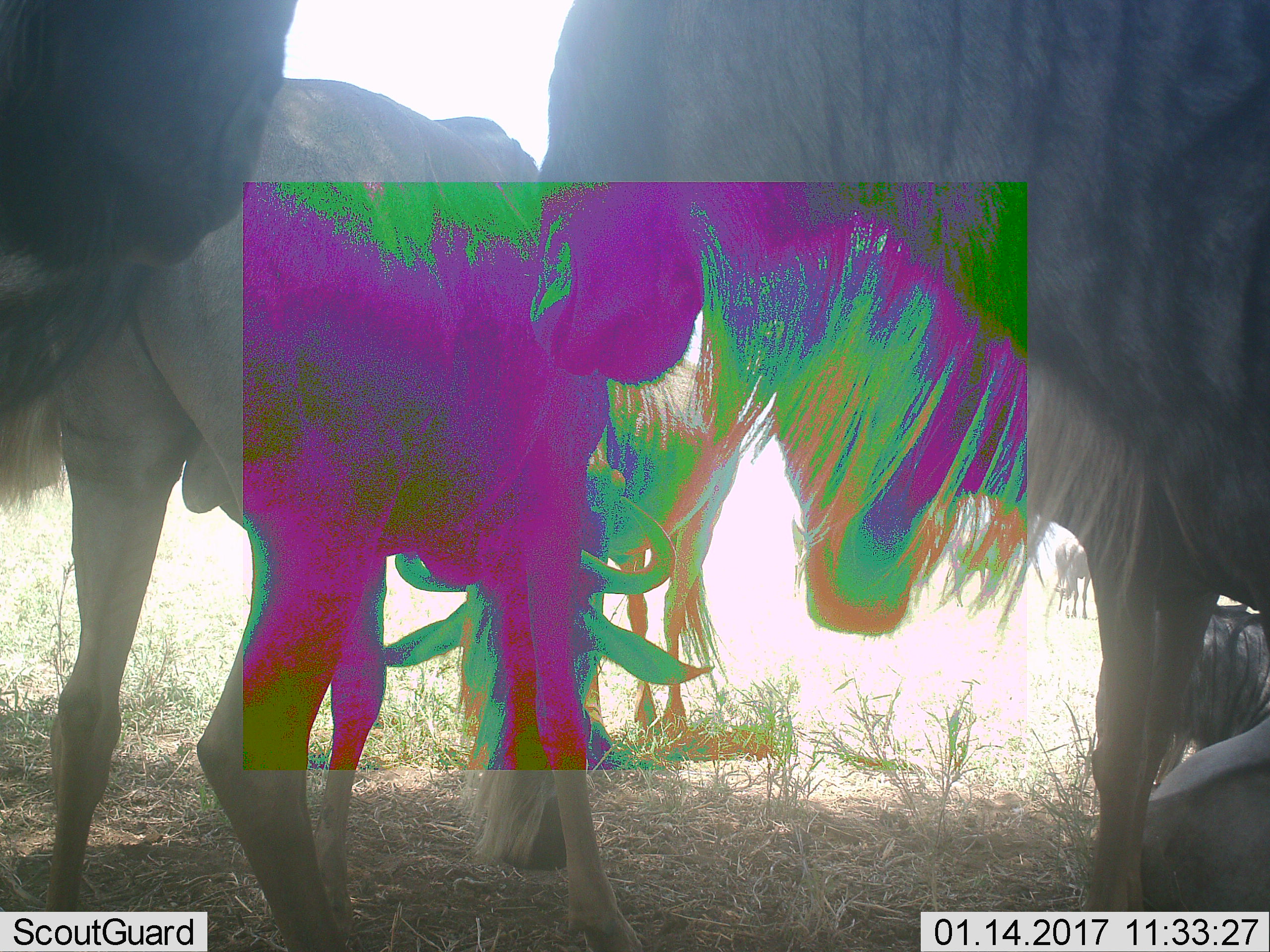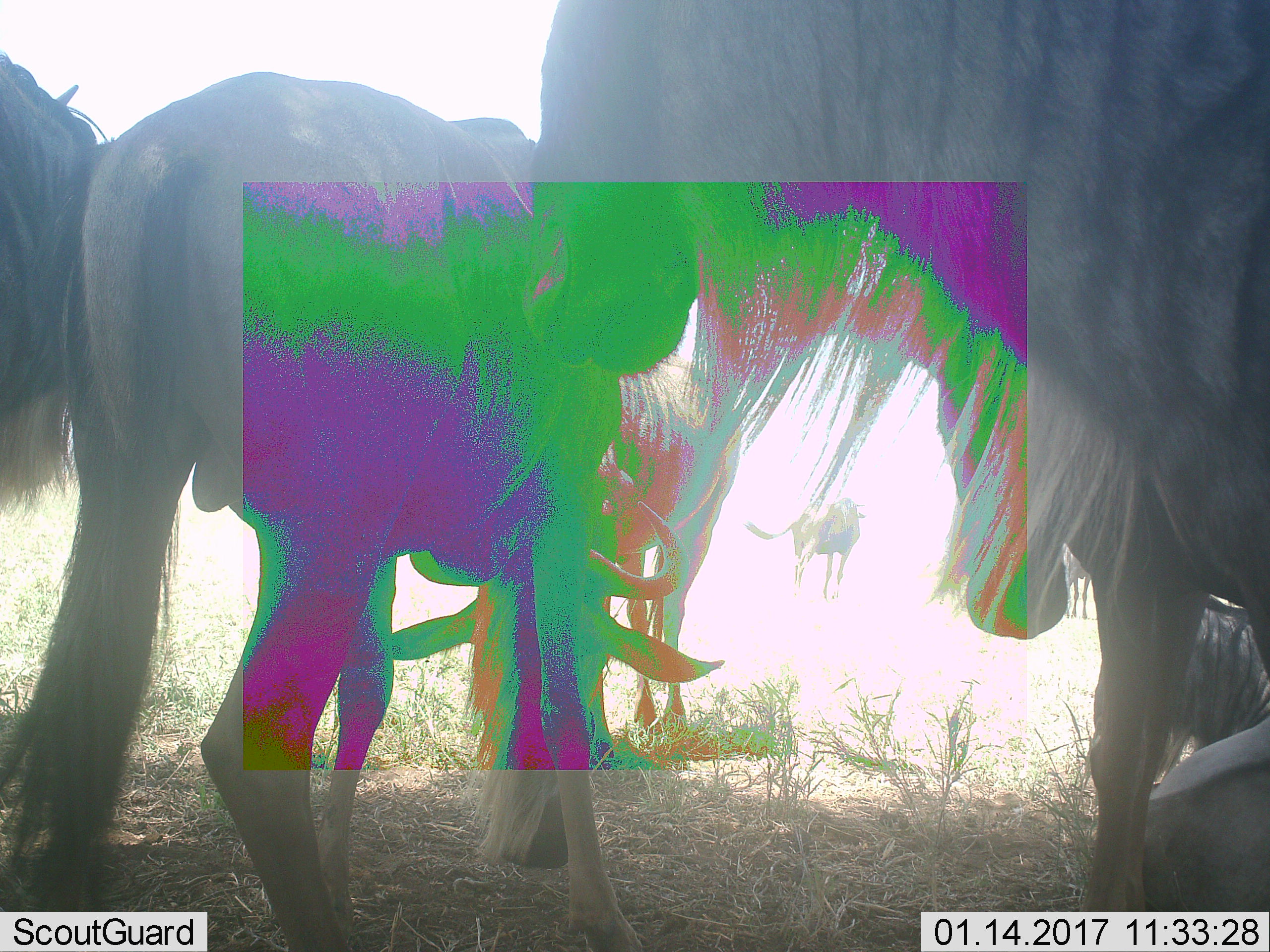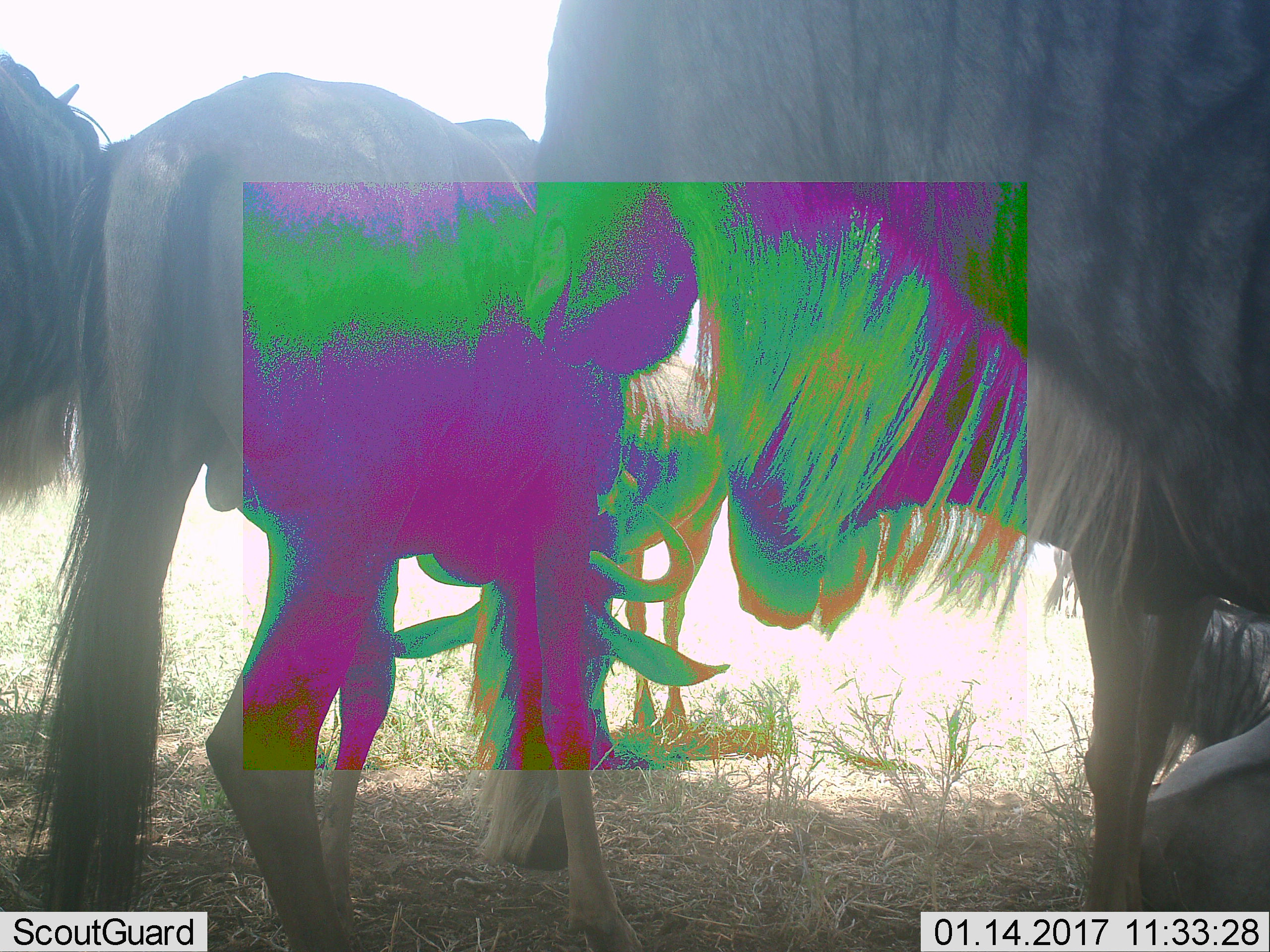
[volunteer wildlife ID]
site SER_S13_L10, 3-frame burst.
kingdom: Animalia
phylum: Chordata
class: Mammalia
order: Artiodactyla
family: Bovidae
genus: Connochaetes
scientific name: Connochaetes taurinus taurinus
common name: blue wildebeest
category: wildebeestblue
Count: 6.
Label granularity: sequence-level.